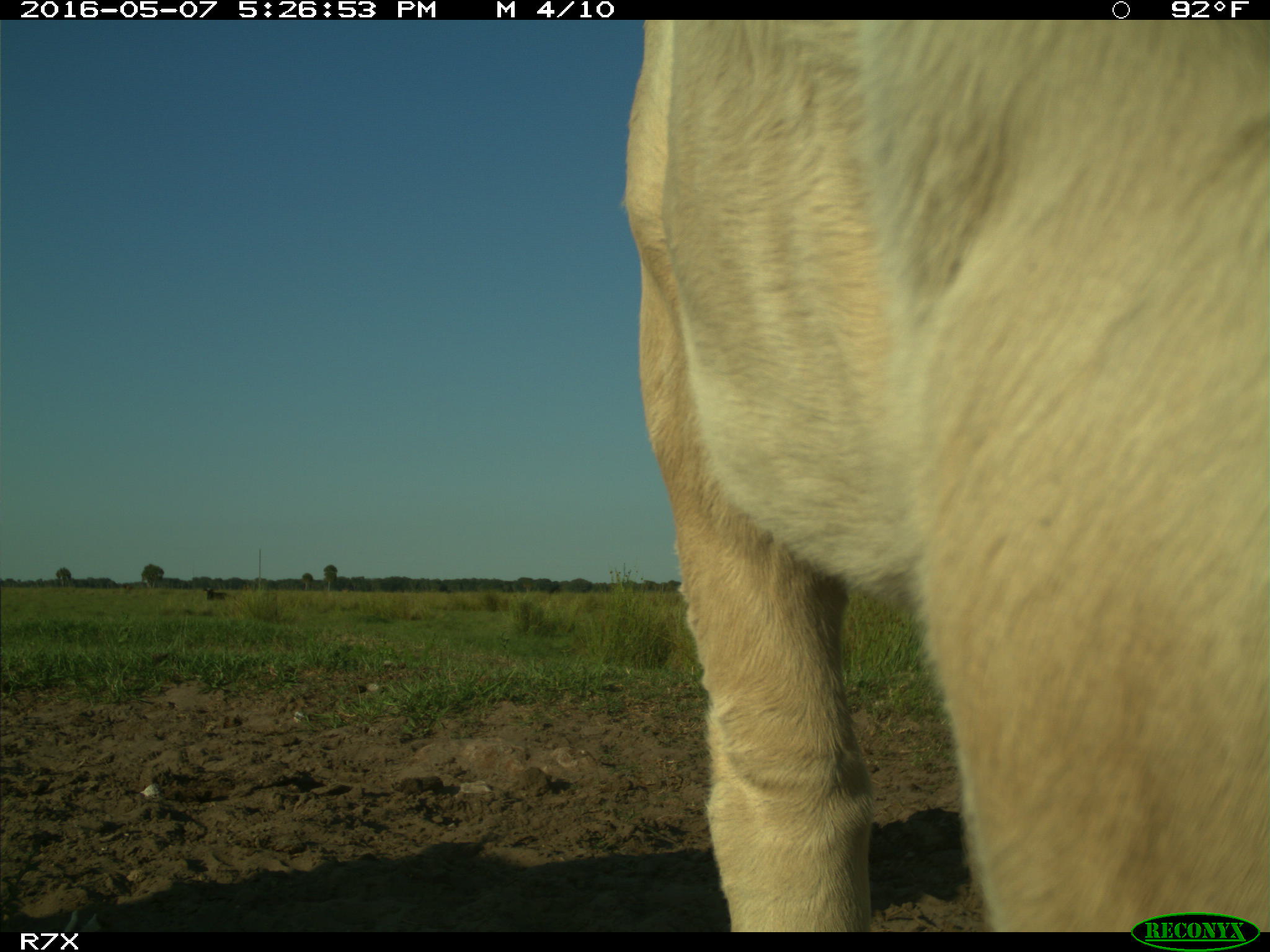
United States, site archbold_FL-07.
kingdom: Animalia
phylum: Chordata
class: Mammalia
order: Artiodactyla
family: Bovidae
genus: Bos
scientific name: Bos taurus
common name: domestic cow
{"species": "Bos taurus (domestic cow)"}